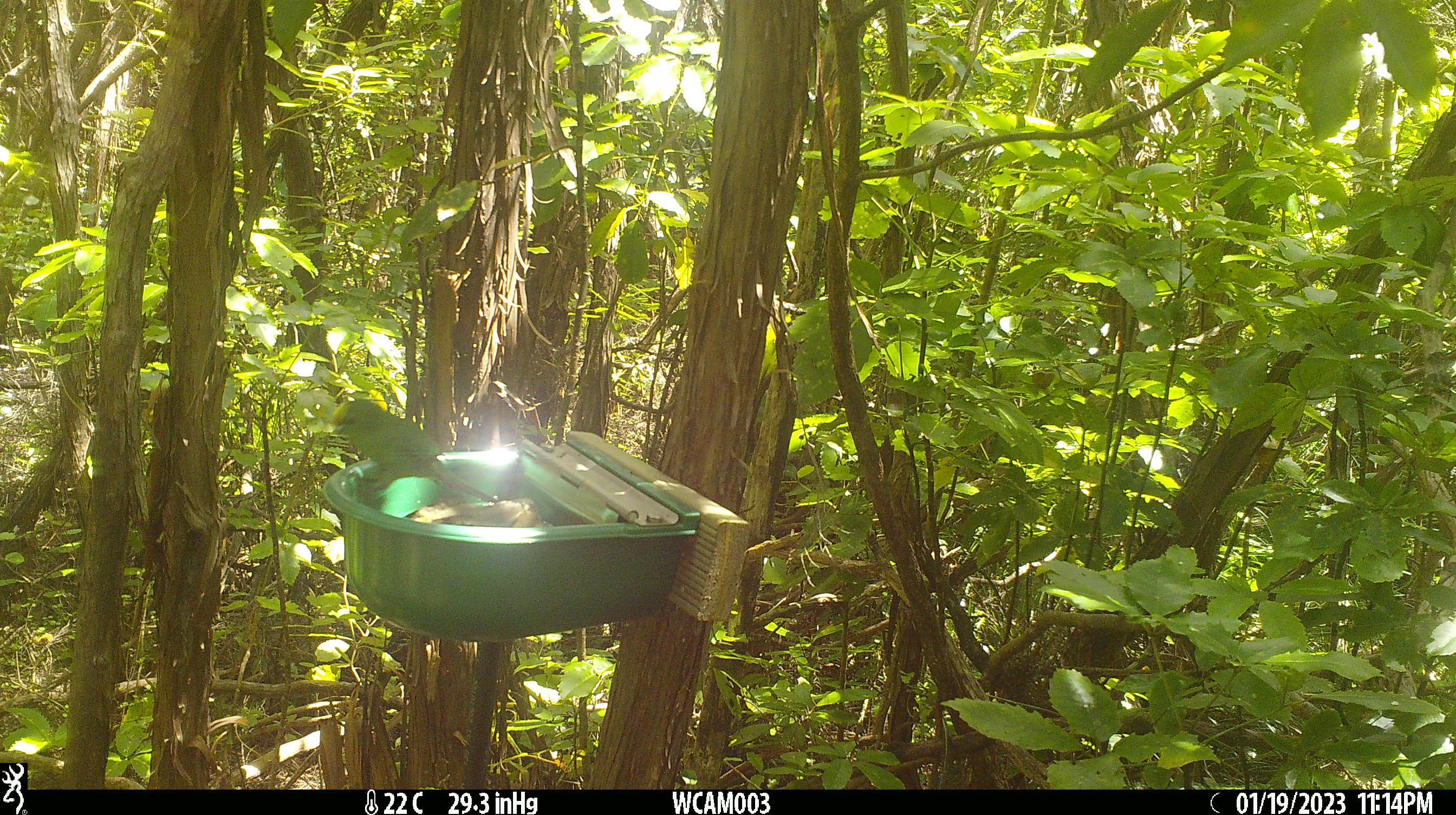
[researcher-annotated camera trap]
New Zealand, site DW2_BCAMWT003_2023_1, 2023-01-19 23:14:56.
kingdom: Animalia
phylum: Chordata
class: Aves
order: Psittaciformes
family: Psittaculidae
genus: Cyanoramphus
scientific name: Cyanoramphus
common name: parakeet